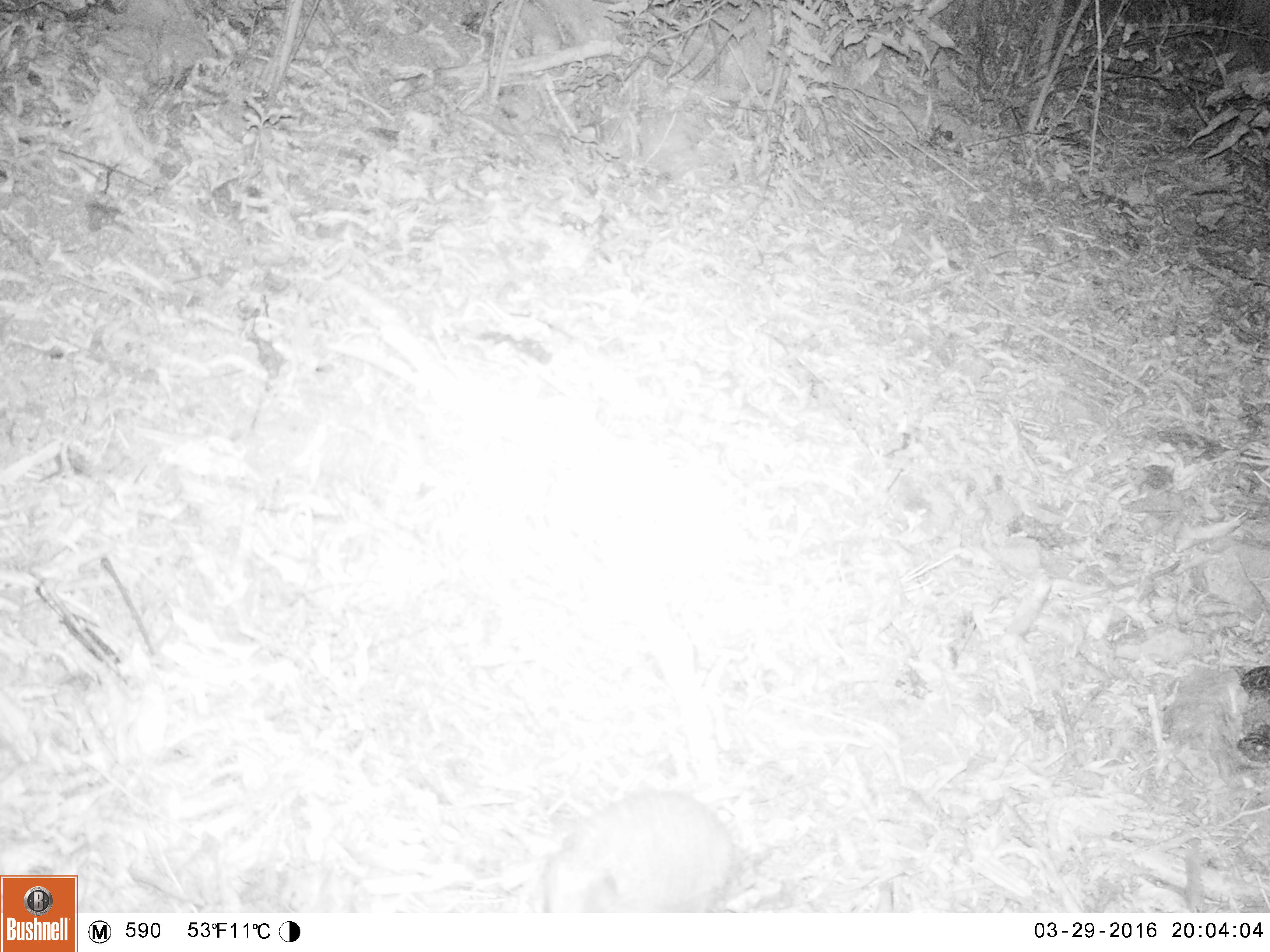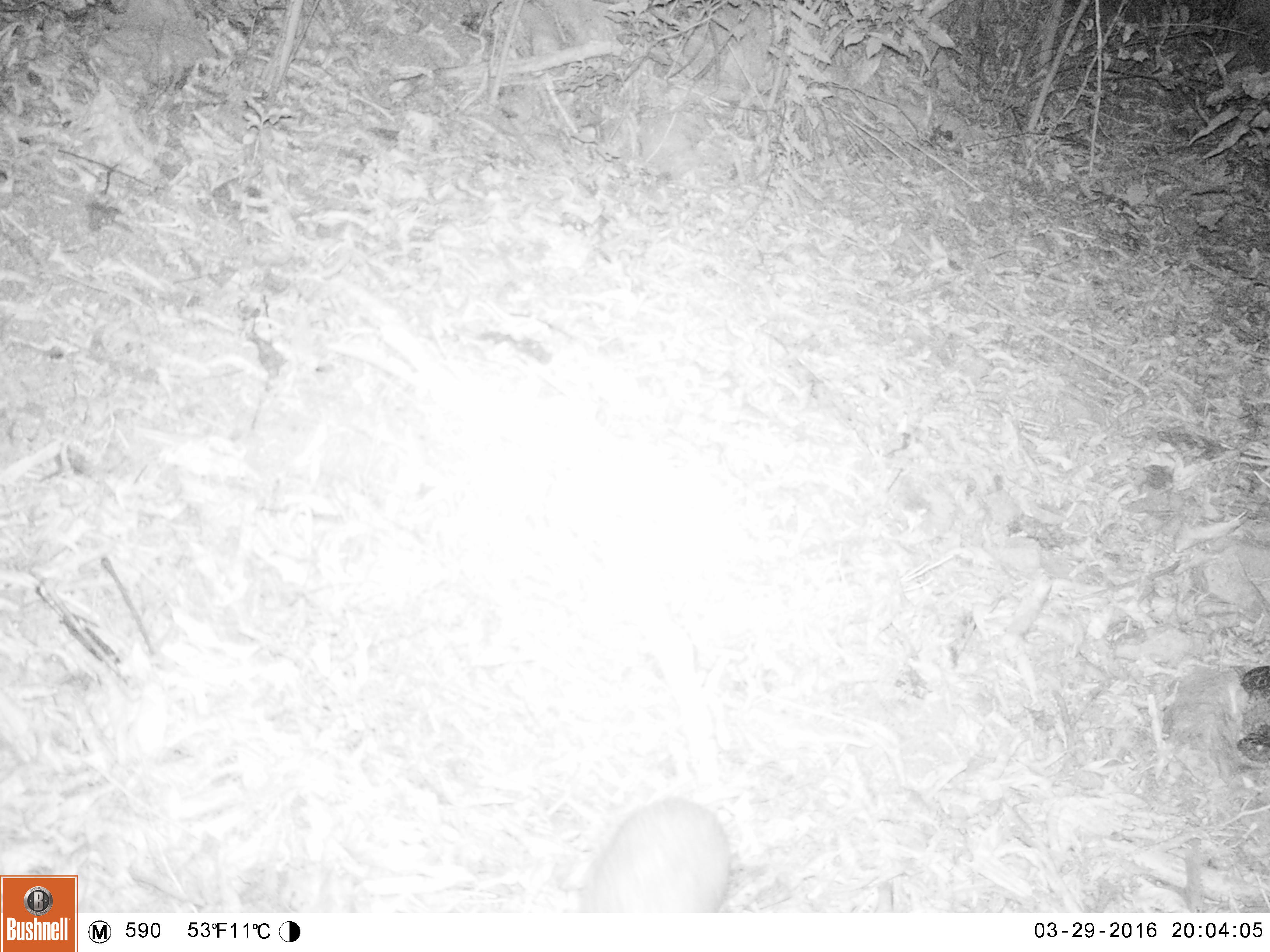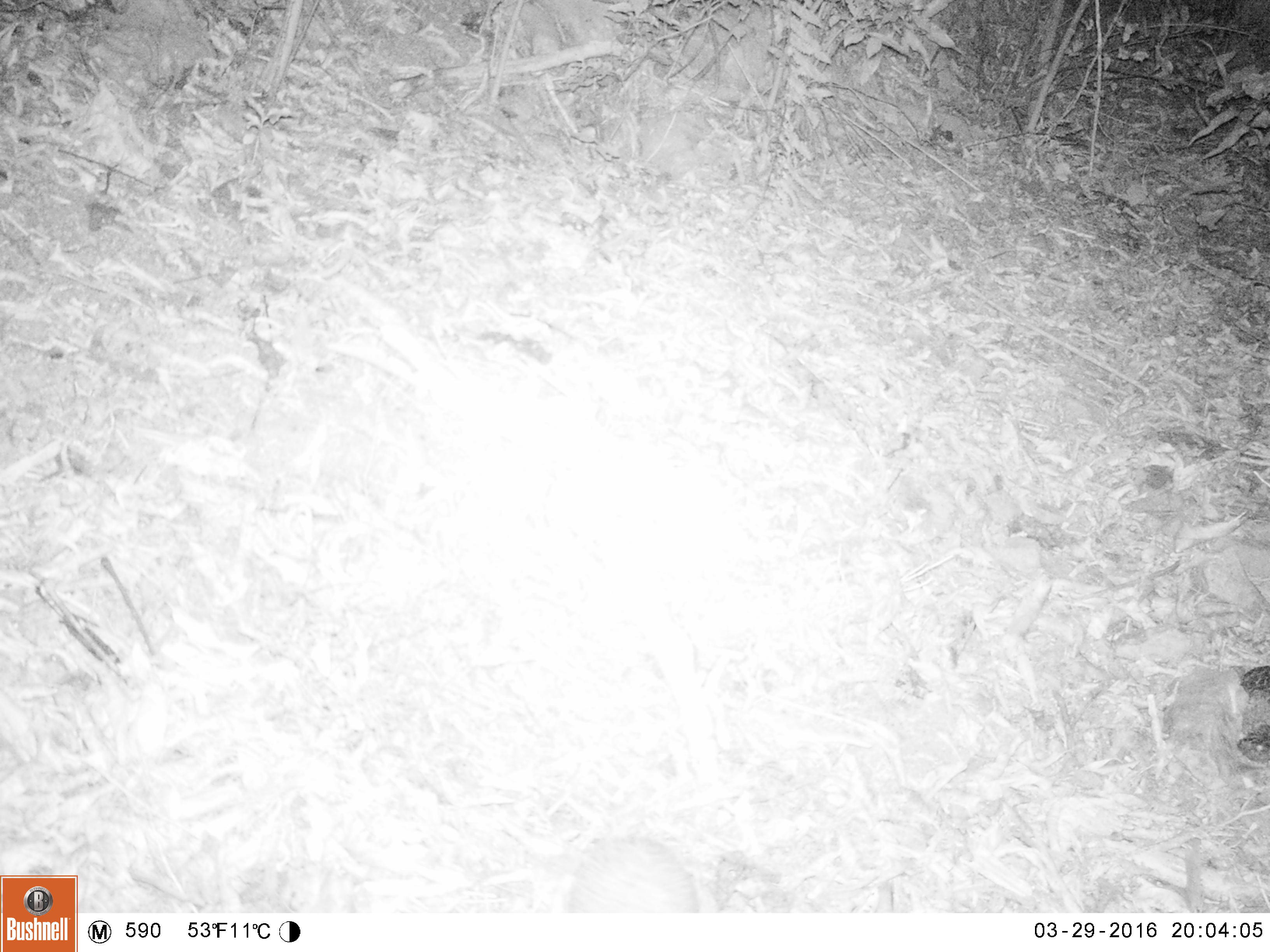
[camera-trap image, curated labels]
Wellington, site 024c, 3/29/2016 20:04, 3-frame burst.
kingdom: Animalia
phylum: Chordata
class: Mammalia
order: Eulipotyphla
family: Erinaceidae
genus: Erinaceus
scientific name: Erinaceus europaeus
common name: hedgehog